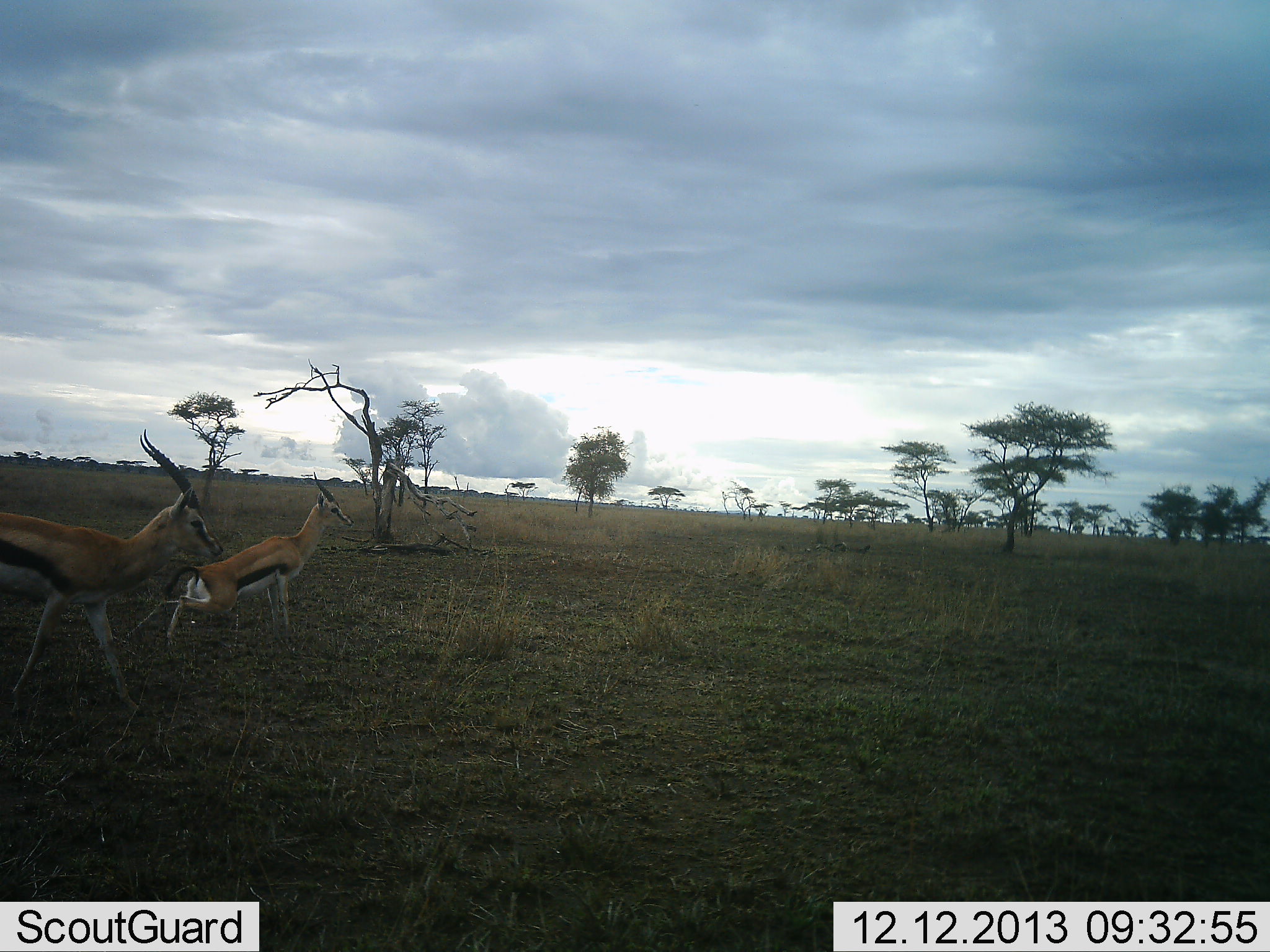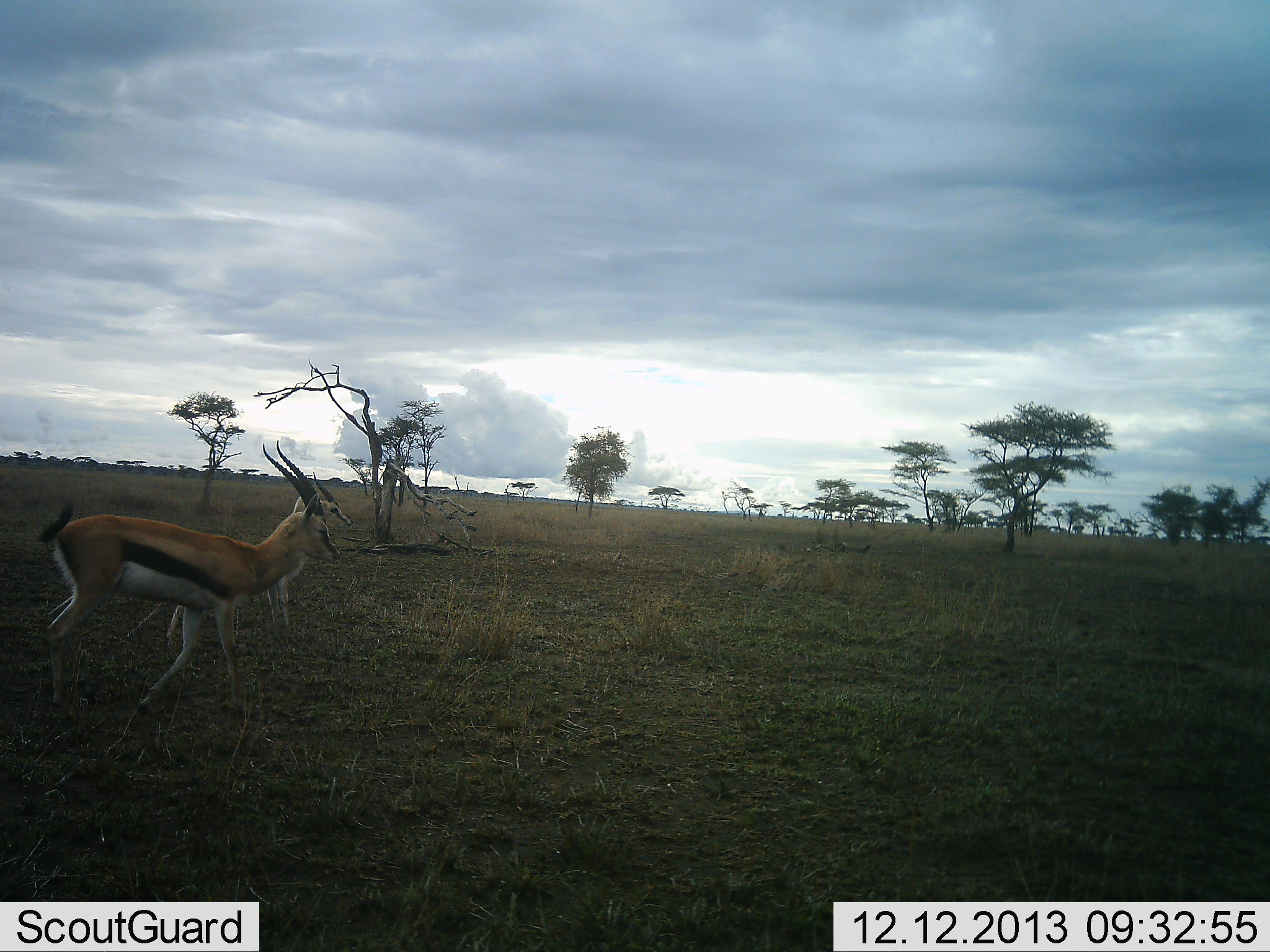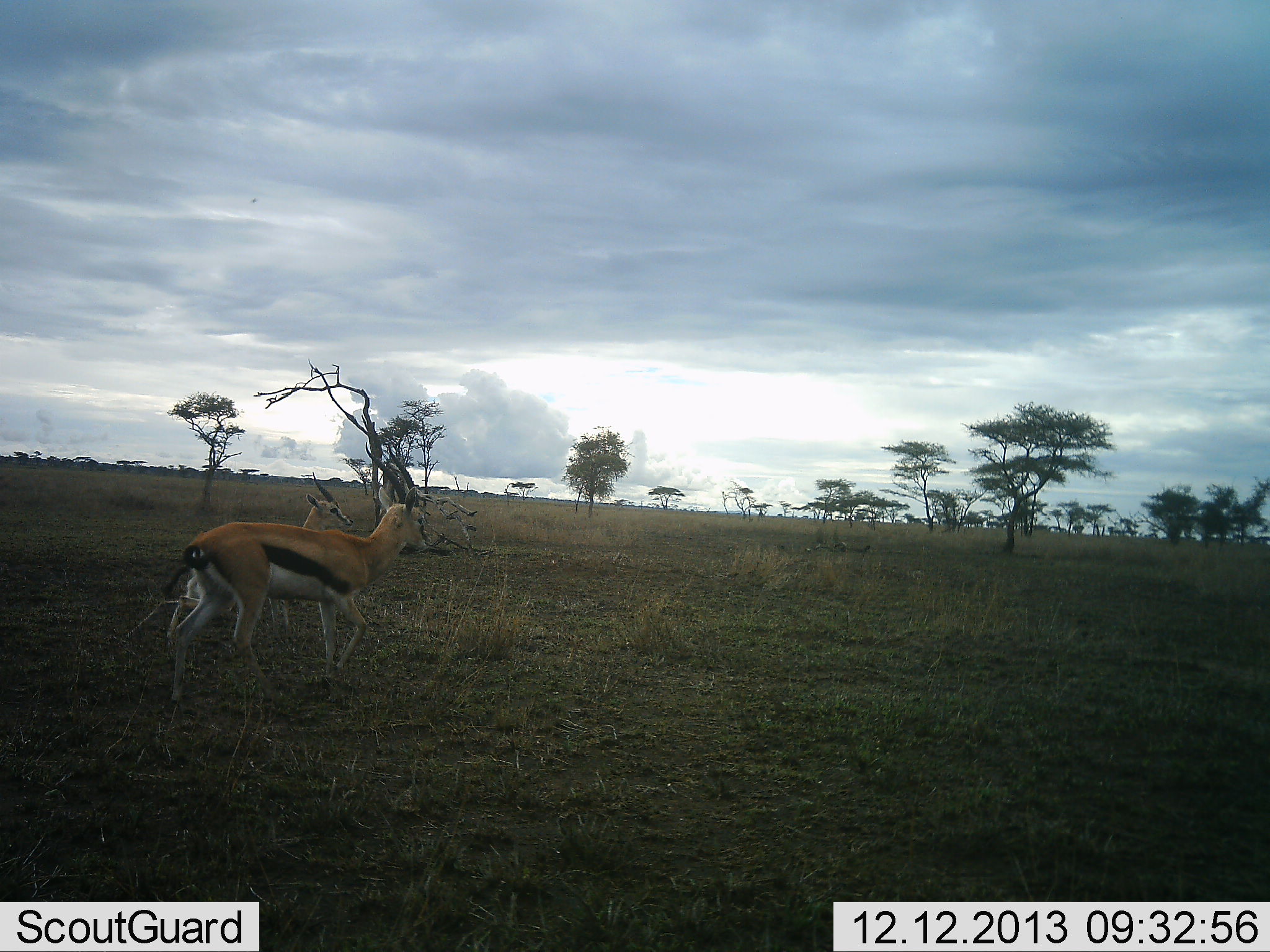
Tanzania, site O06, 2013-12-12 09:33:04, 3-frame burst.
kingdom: Animalia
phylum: Chordata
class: Mammalia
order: Artiodactyla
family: Bovidae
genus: Eudorcas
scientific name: Eudorcas thomsonii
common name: thomson's gazelle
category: gazellethomsons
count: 2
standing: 47%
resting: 3%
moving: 86%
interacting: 3%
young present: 0%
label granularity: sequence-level